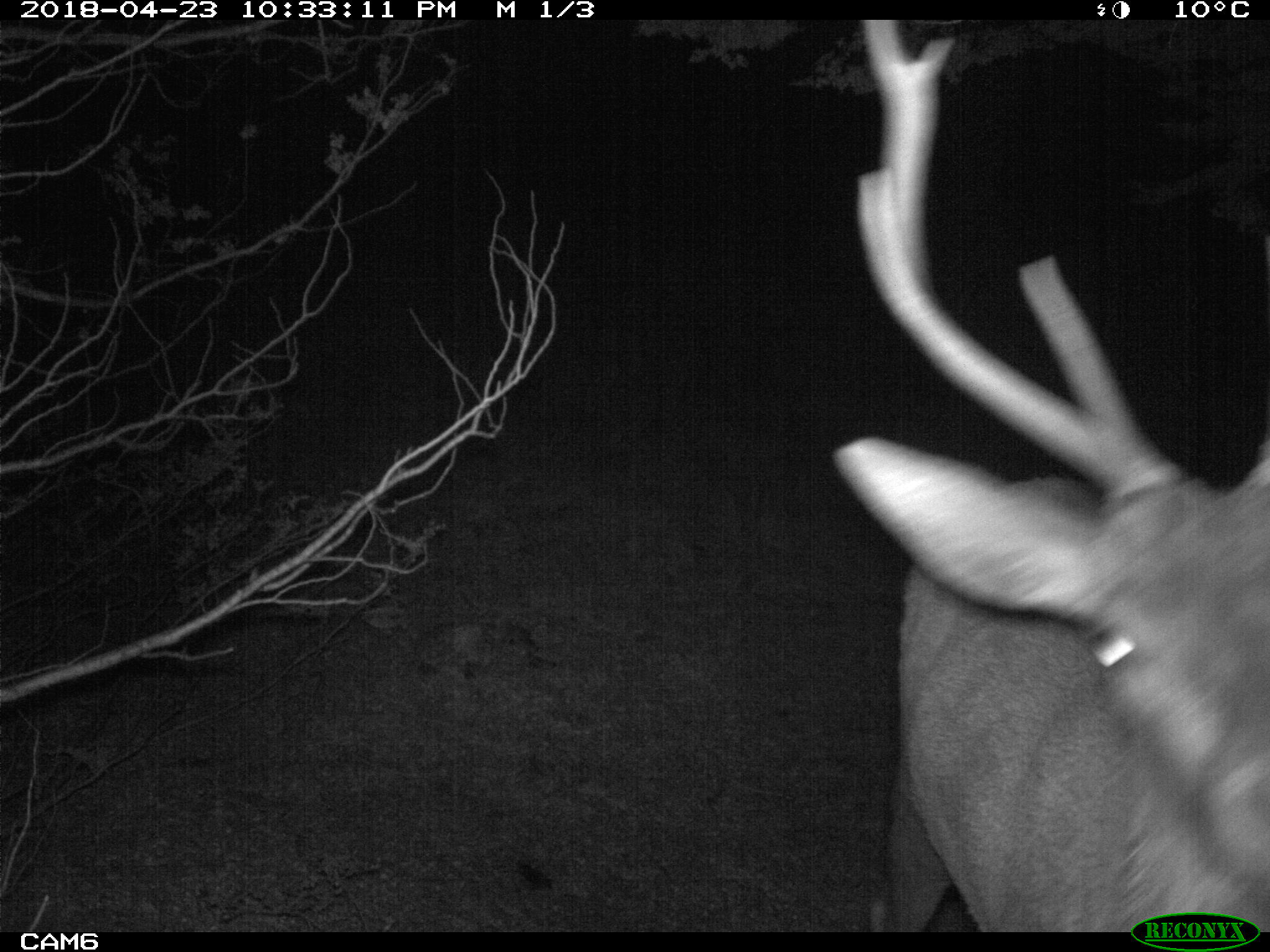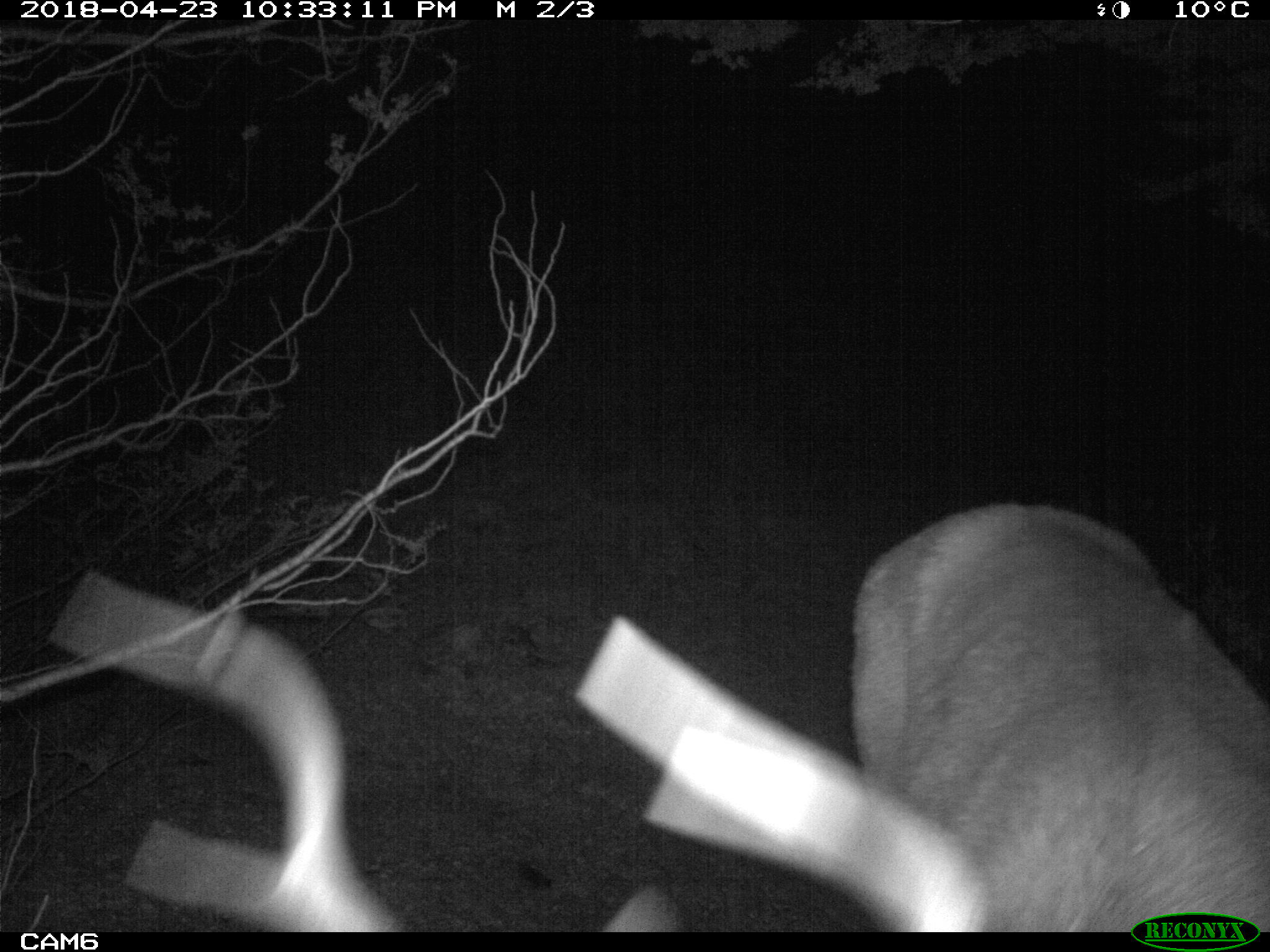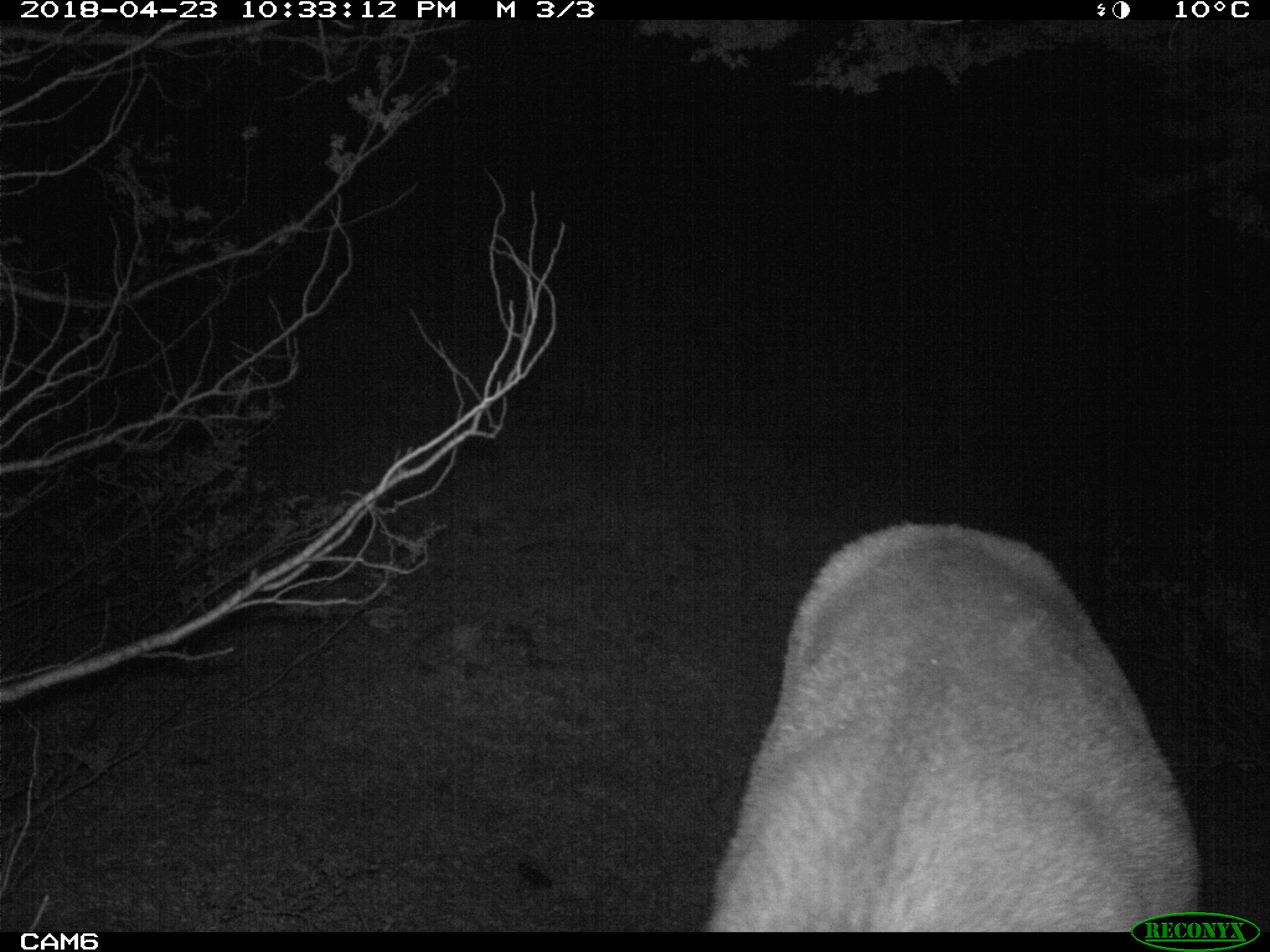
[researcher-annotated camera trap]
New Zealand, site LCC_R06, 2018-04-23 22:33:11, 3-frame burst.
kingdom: Animalia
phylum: Chordata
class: Mammalia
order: Artiodactyla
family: Cervidae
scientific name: Cervidae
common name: deer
Deer (Cervidae).